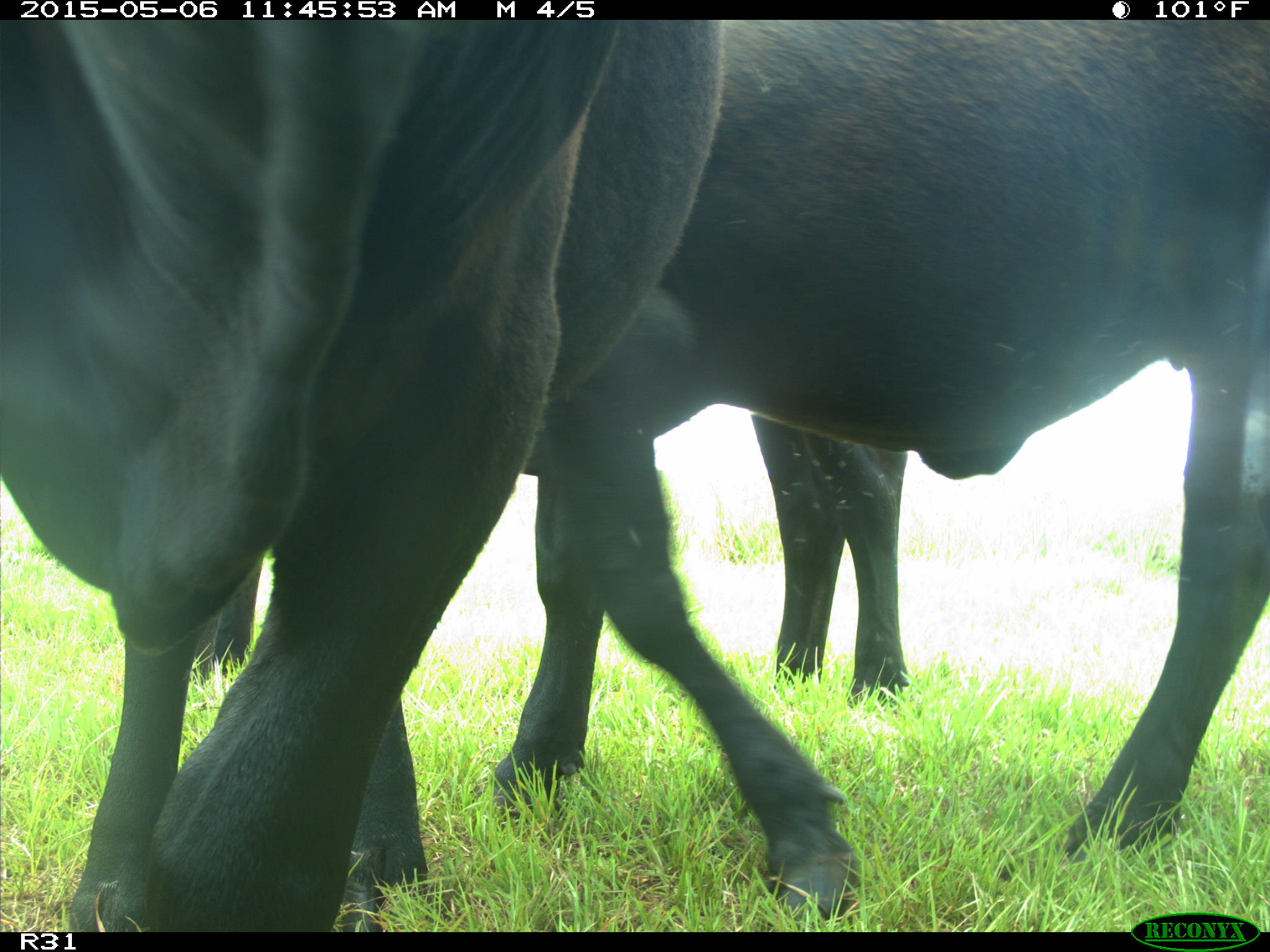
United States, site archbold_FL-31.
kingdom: Animalia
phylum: Chordata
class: Mammalia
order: Artiodactyla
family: Bovidae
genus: Bos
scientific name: Bos taurus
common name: domestic cow